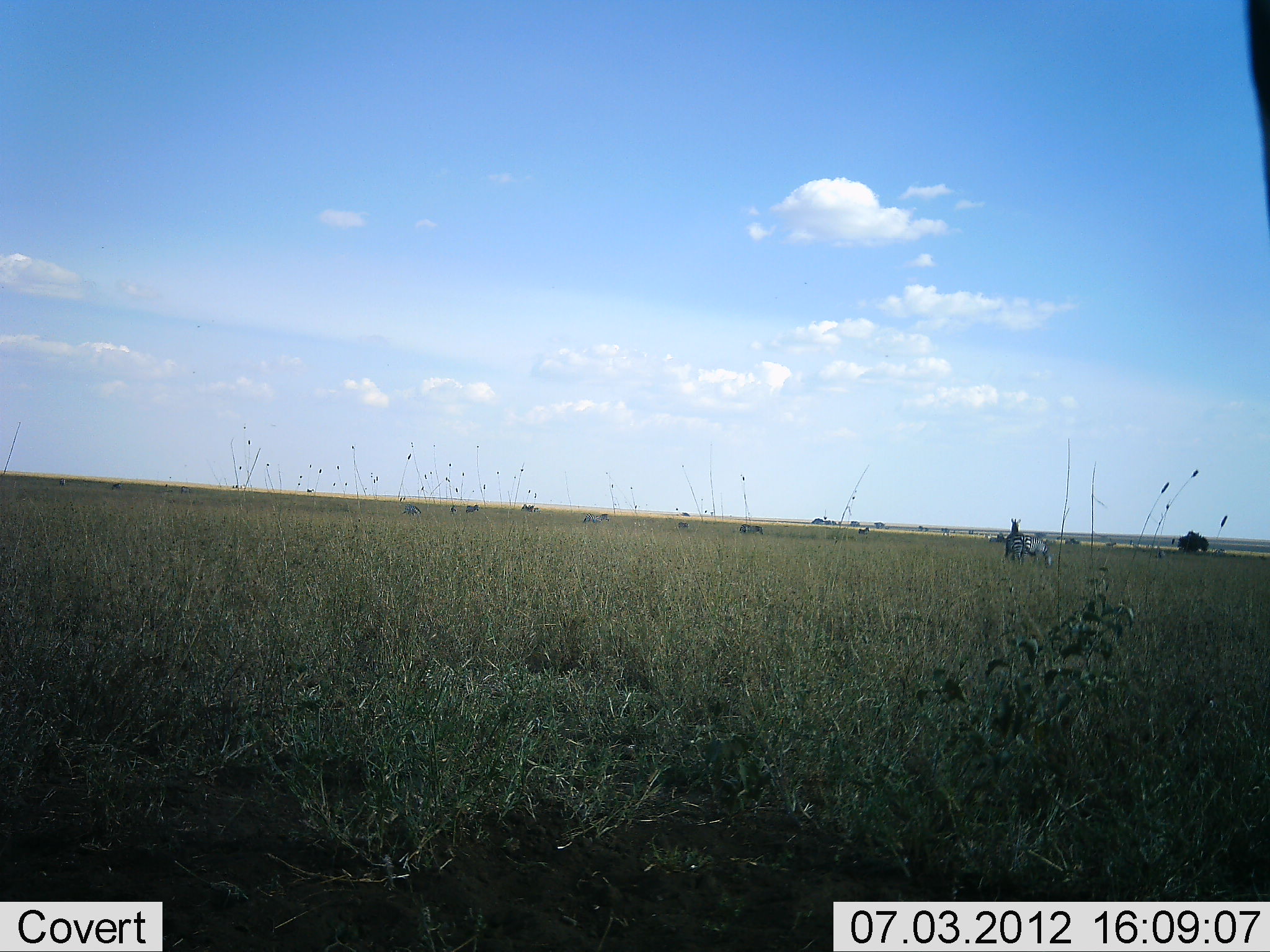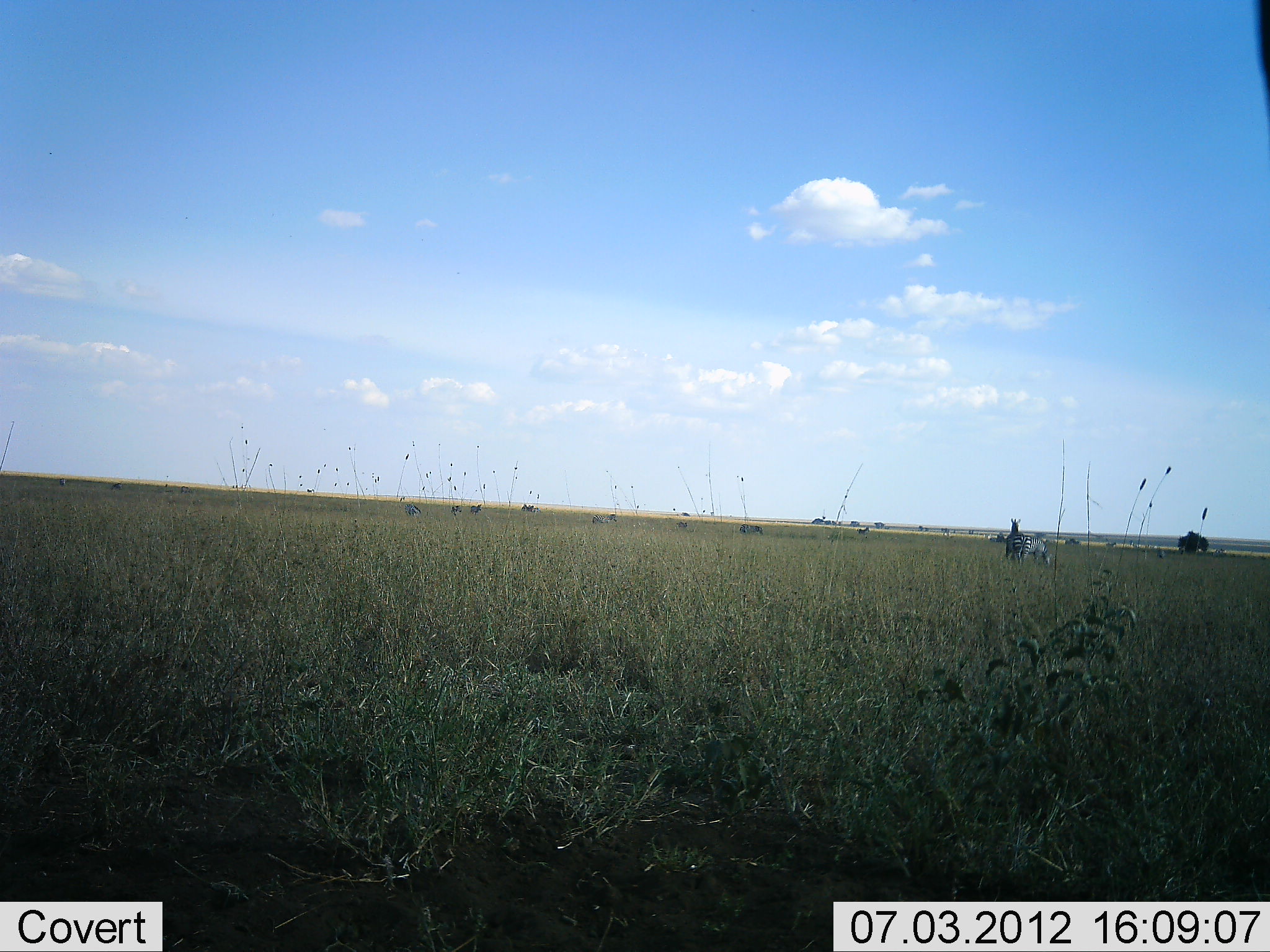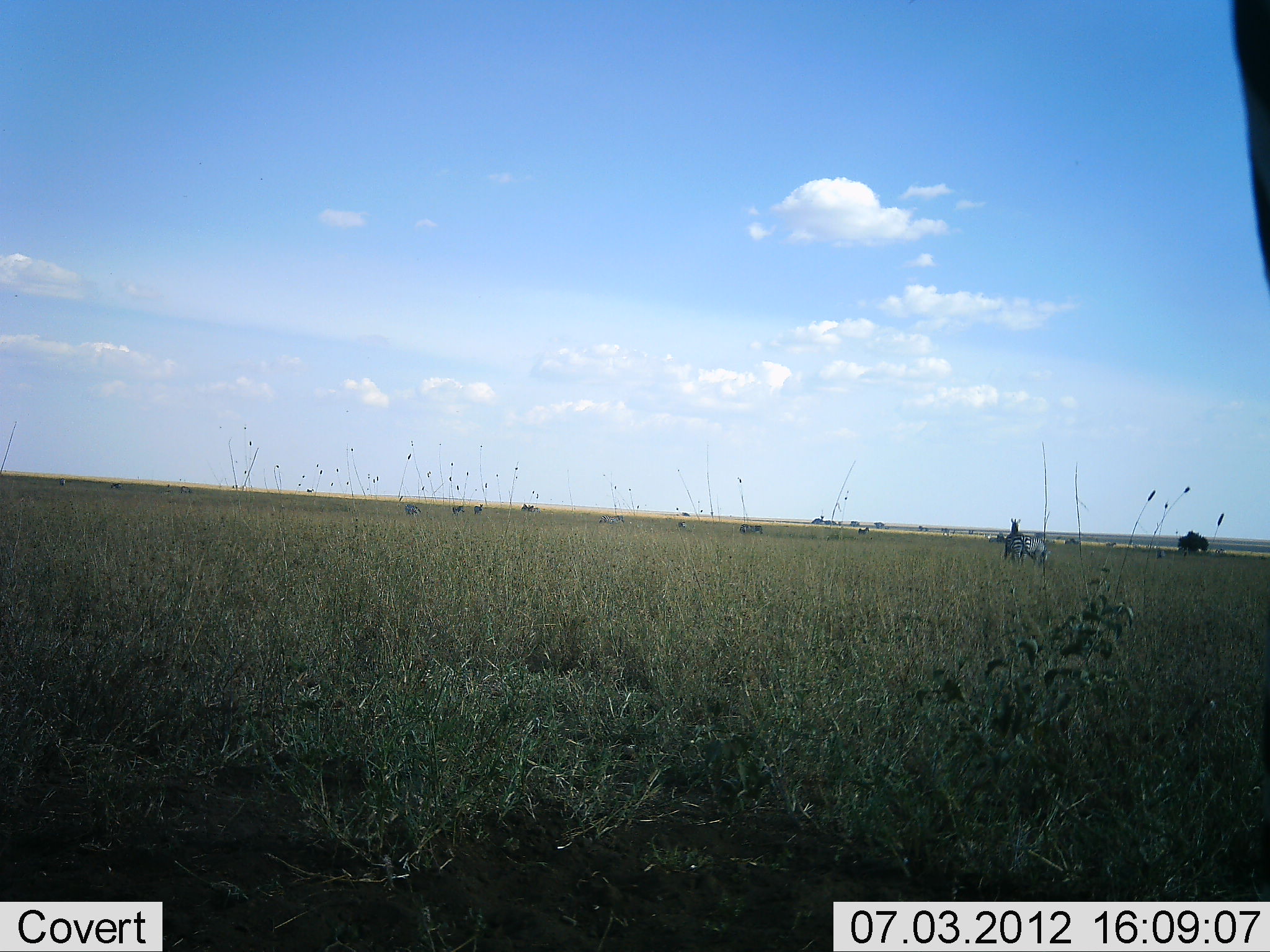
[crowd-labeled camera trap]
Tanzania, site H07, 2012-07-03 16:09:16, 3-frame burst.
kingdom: Animalia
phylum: Chordata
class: Mammalia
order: Perissodactyla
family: Equidae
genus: Equus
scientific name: Equus quagga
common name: plains zebra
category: zebra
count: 9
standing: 91%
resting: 0%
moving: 36%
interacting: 9%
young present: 0%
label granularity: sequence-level